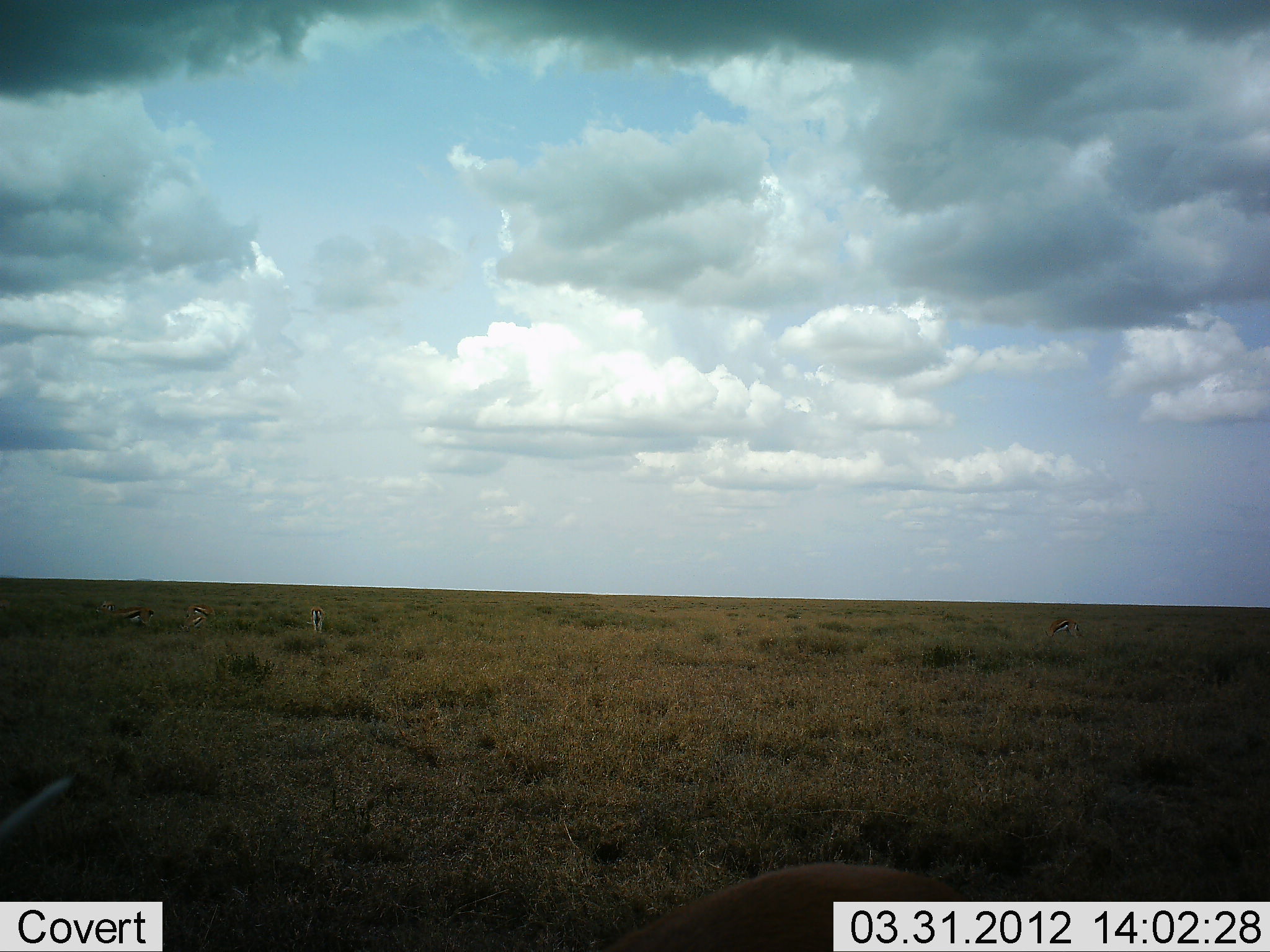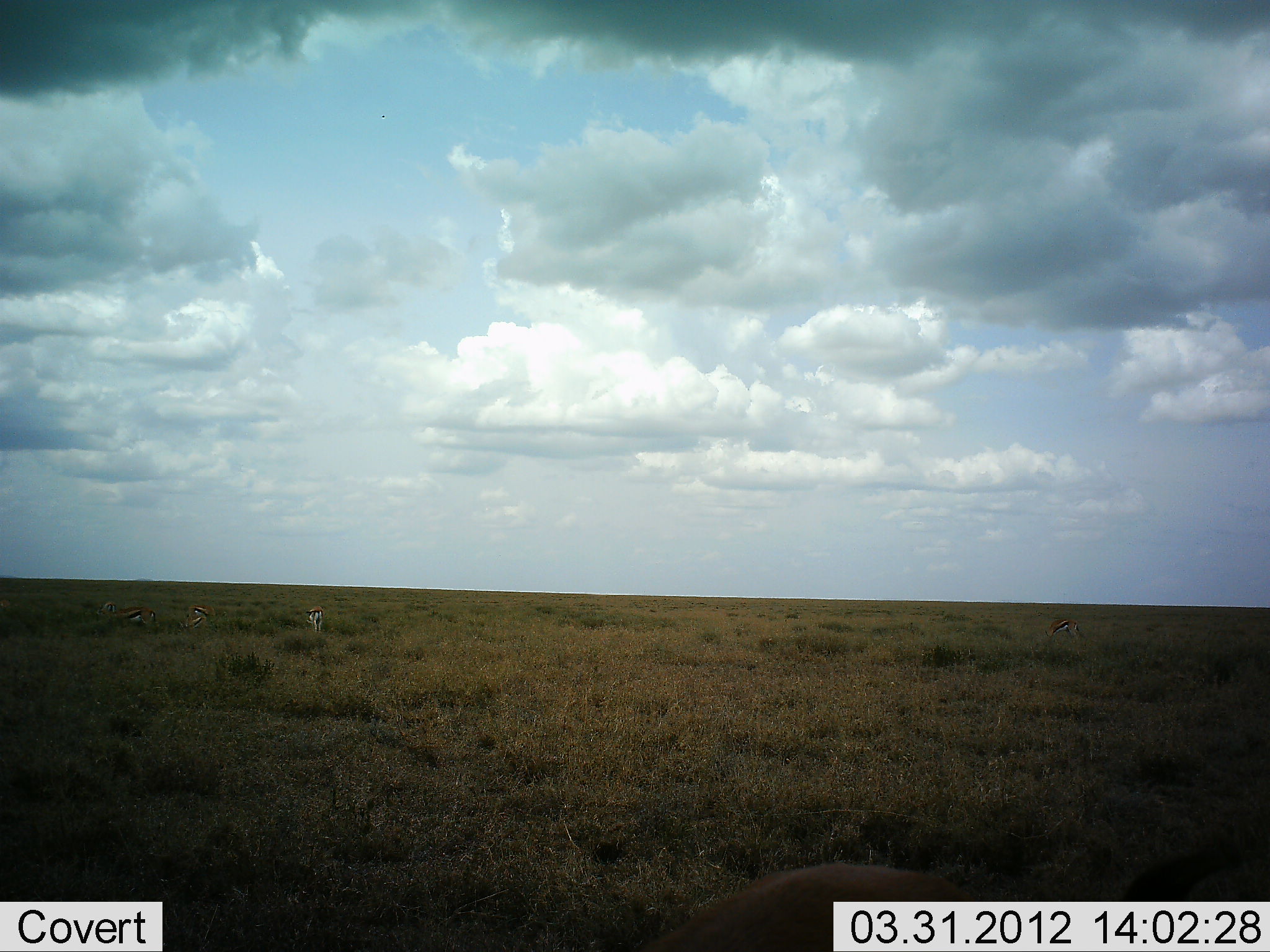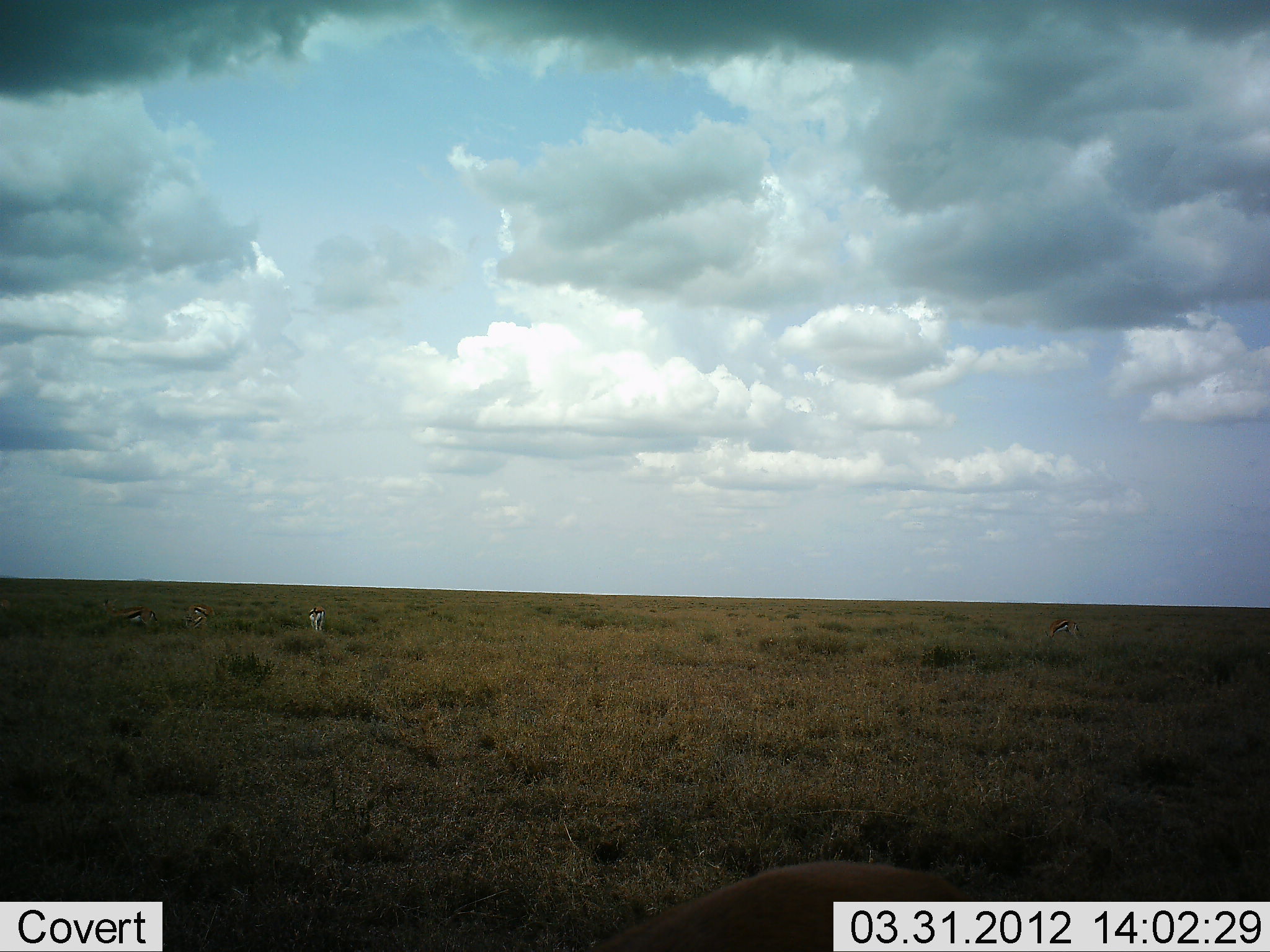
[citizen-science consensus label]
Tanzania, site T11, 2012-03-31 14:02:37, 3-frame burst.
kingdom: Animalia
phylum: Chordata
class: Mammalia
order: Artiodactyla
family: Bovidae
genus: Eudorcas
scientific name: Eudorcas thomsonii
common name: thomson's gazelle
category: gazellethomsons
Gazellethomsons (thomson's gazelle) (Eudorcas thomsonii), count 4. Behavior (volunteer vote fractions): standing 85%, resting 0%, moving 0%, interacting 0%. Young present (vote fraction): 0%. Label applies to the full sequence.